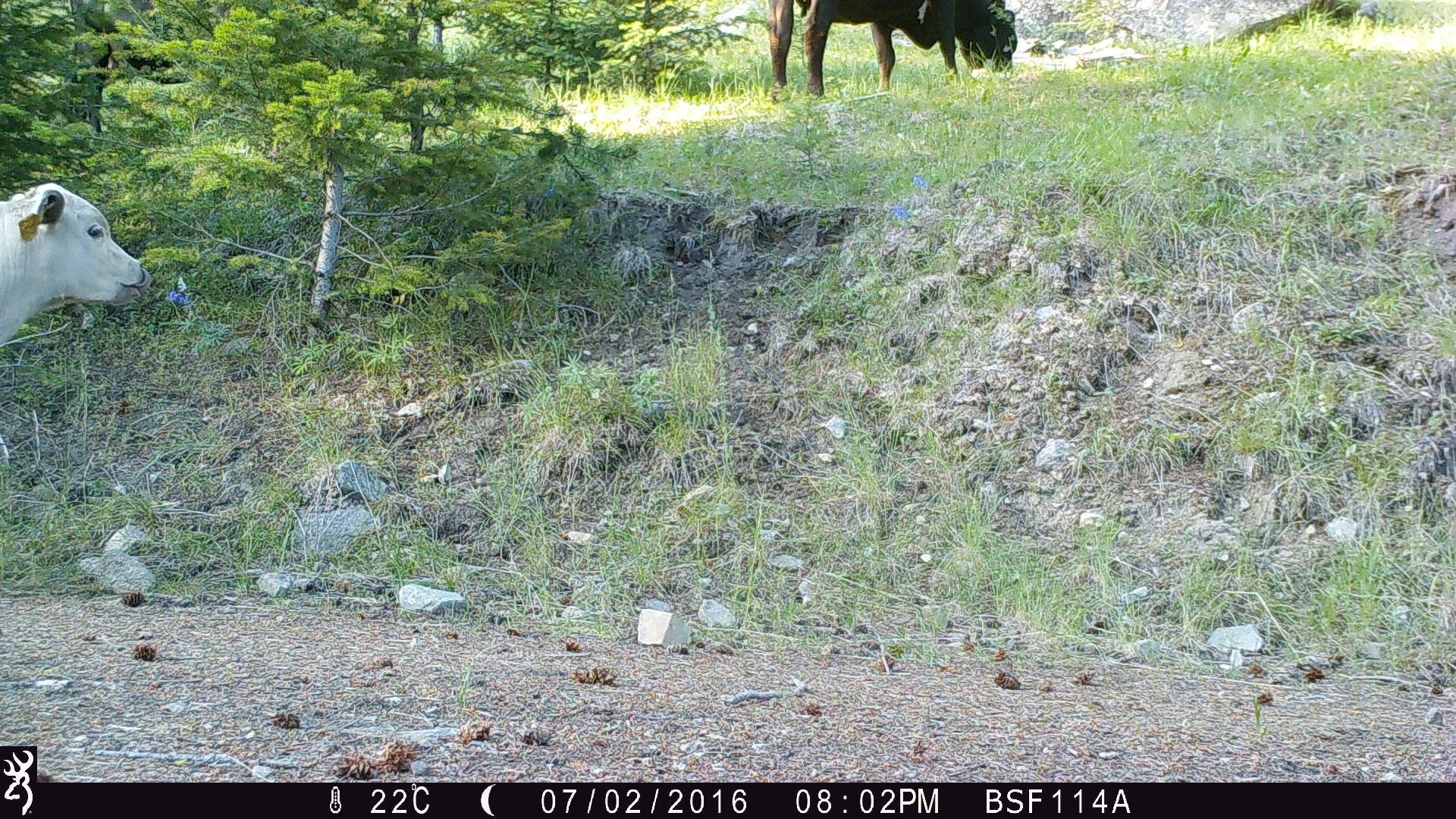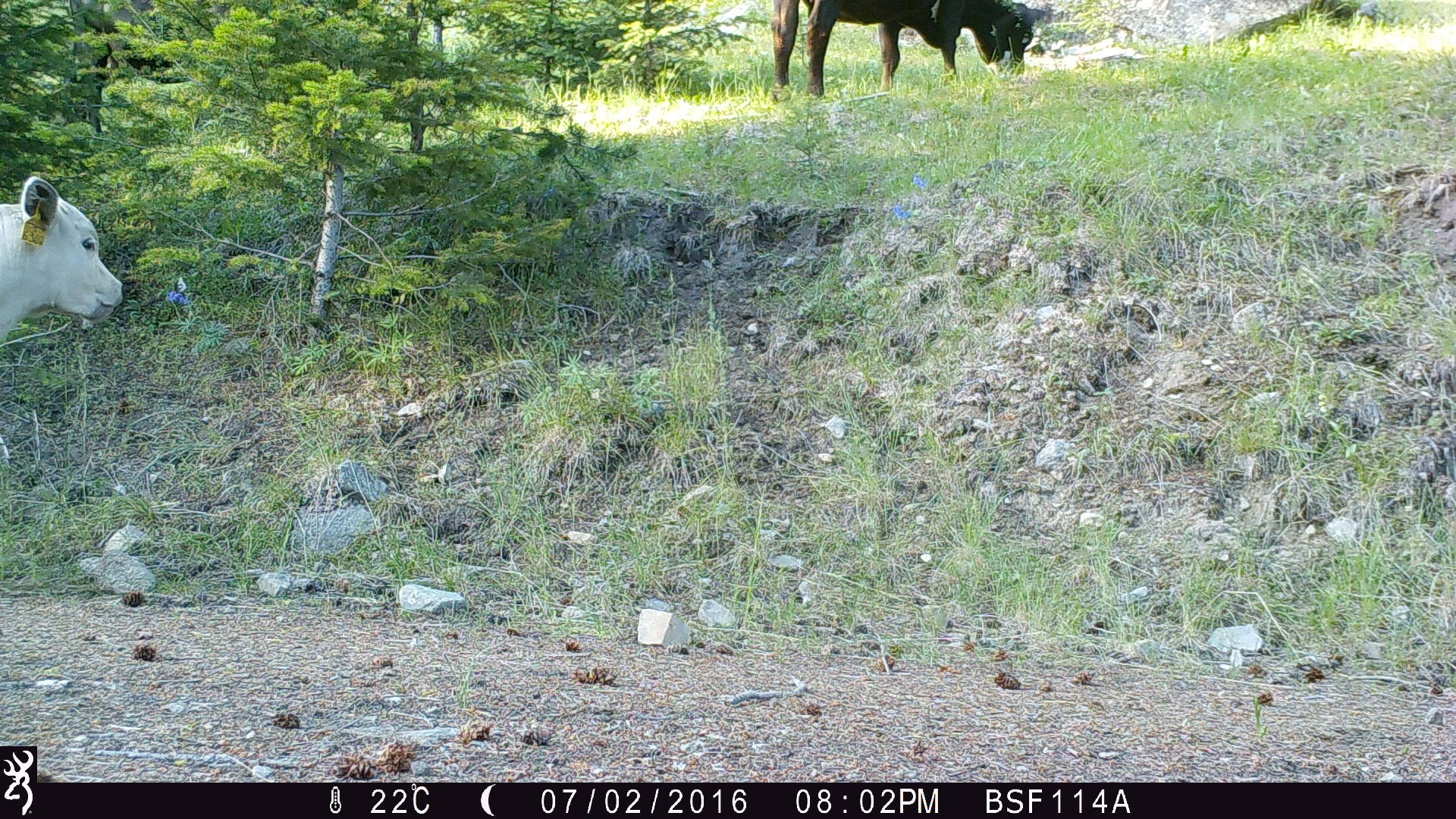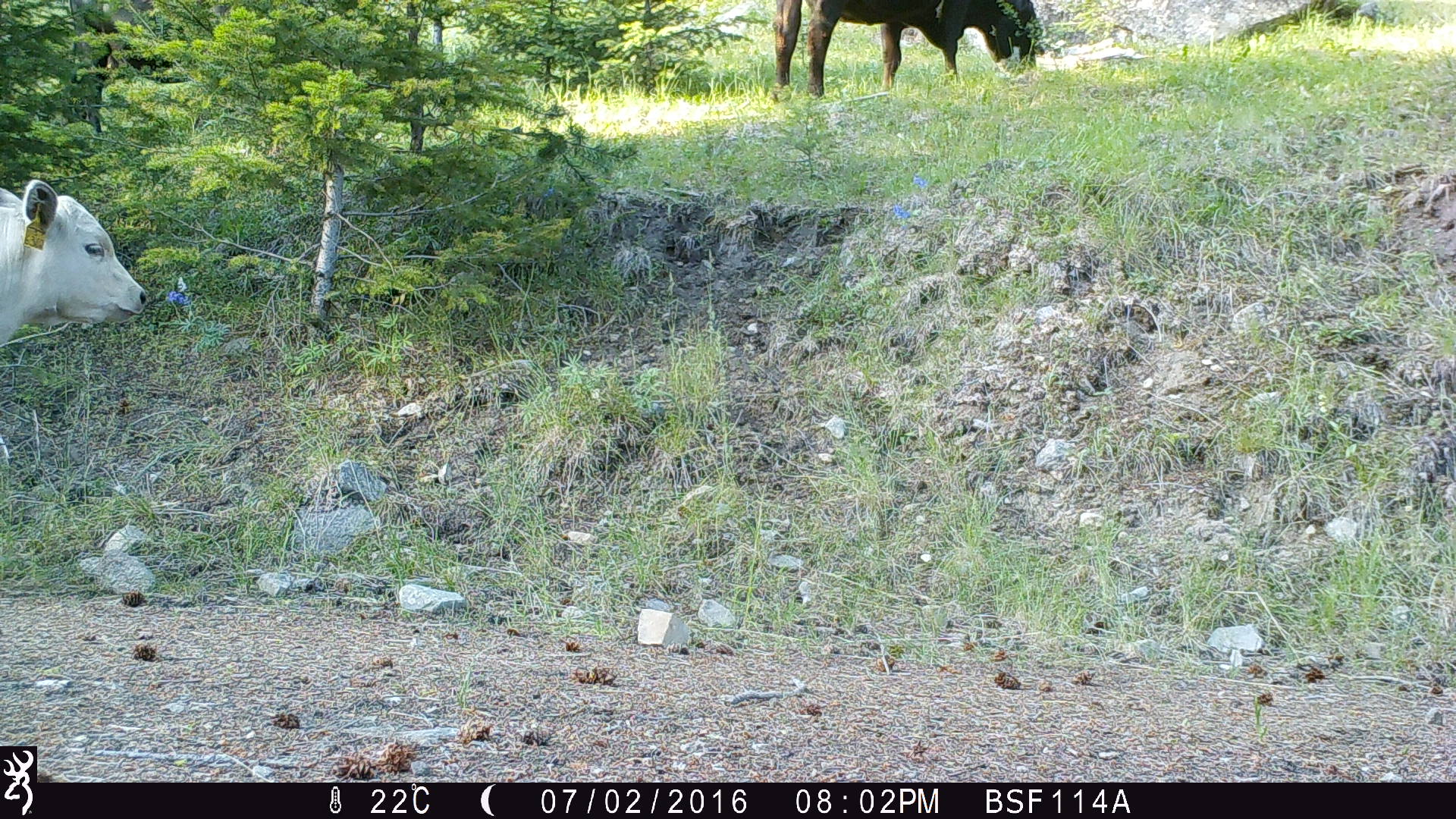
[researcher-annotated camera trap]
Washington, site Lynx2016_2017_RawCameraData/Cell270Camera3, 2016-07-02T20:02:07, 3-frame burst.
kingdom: Animalia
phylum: Chordata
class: Mammalia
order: Artiodactyla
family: Bovidae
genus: Bos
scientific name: Bos taurus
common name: domestic cattle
Domestic cattle (Bos taurus). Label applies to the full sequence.